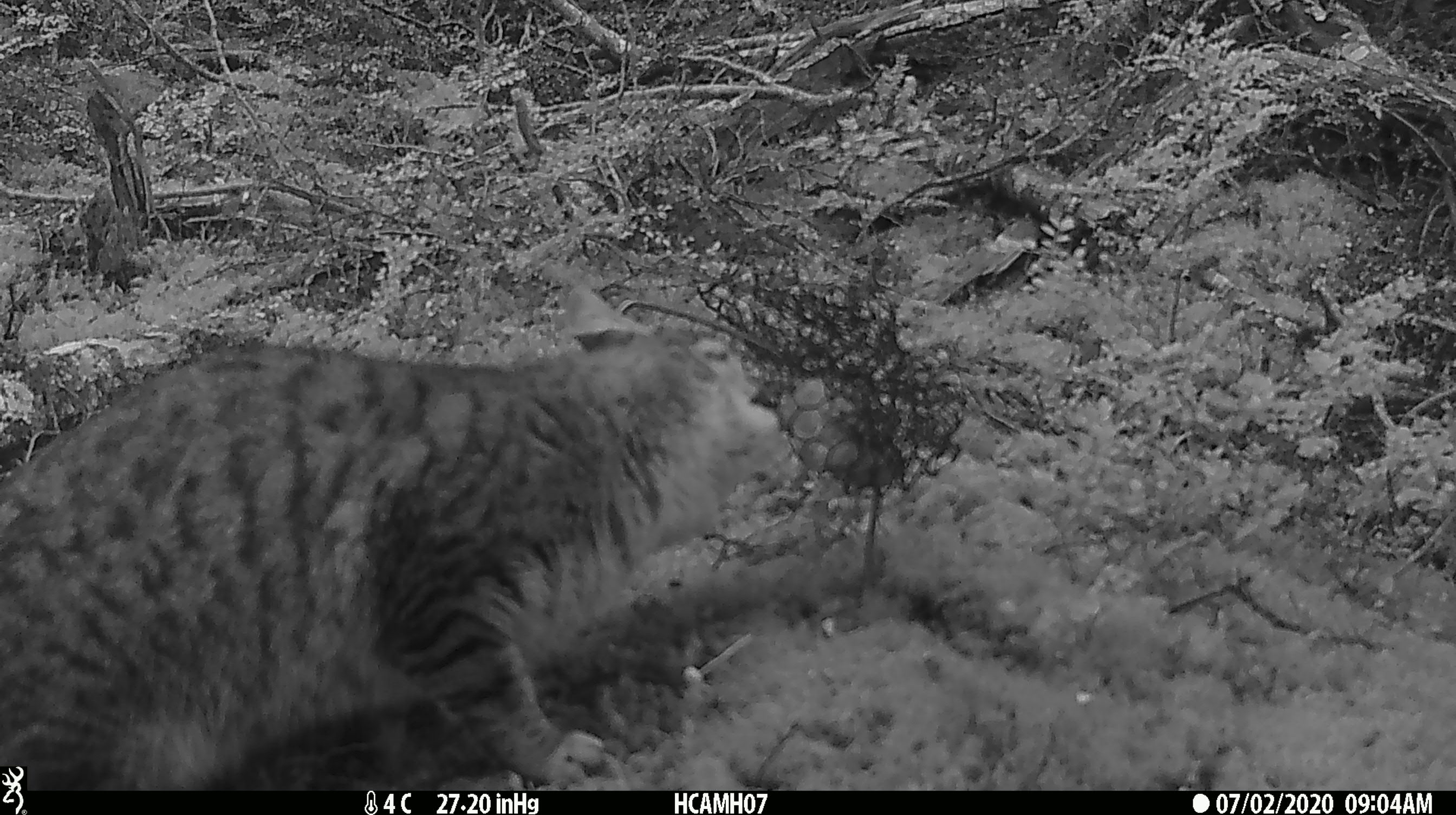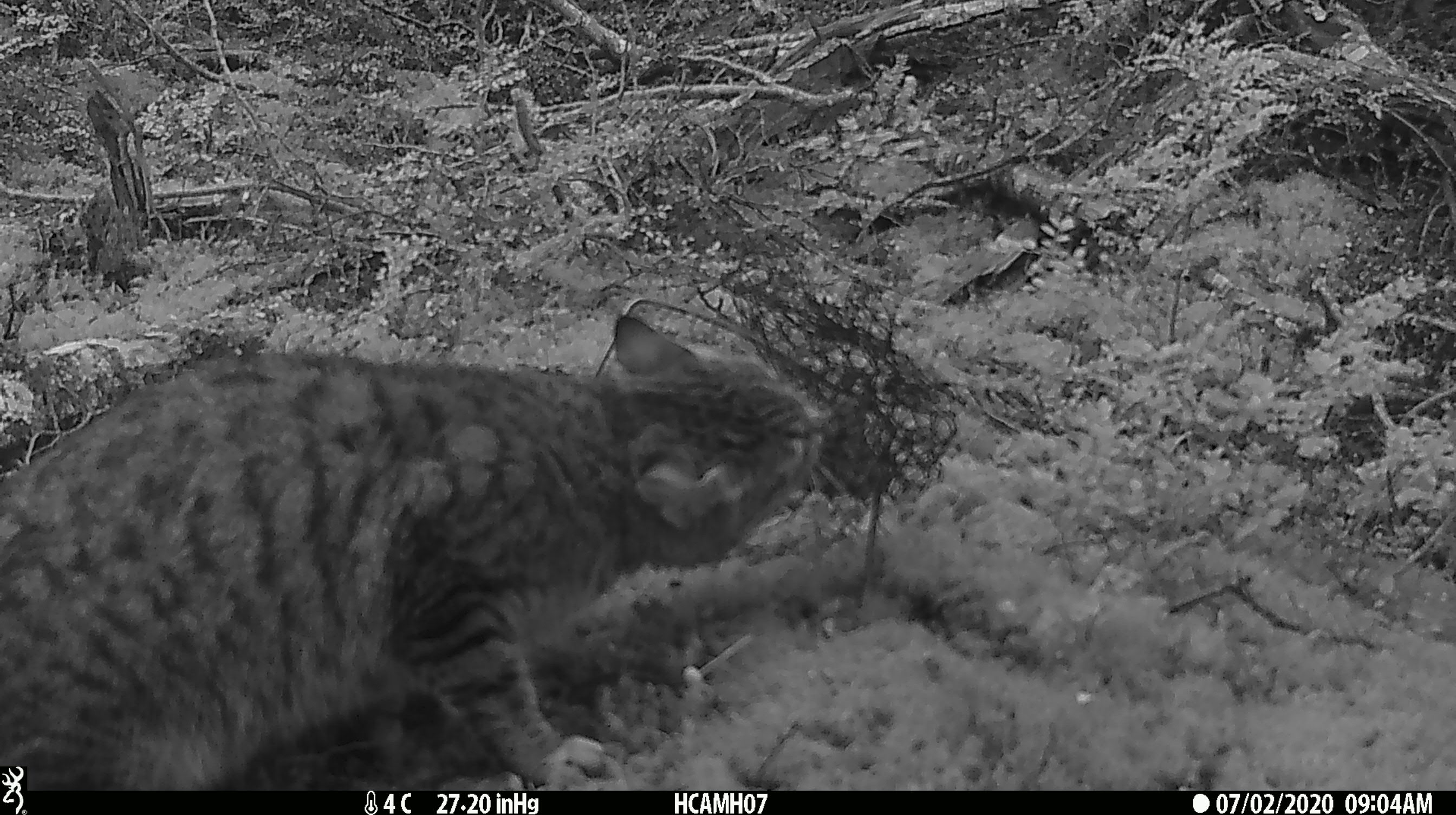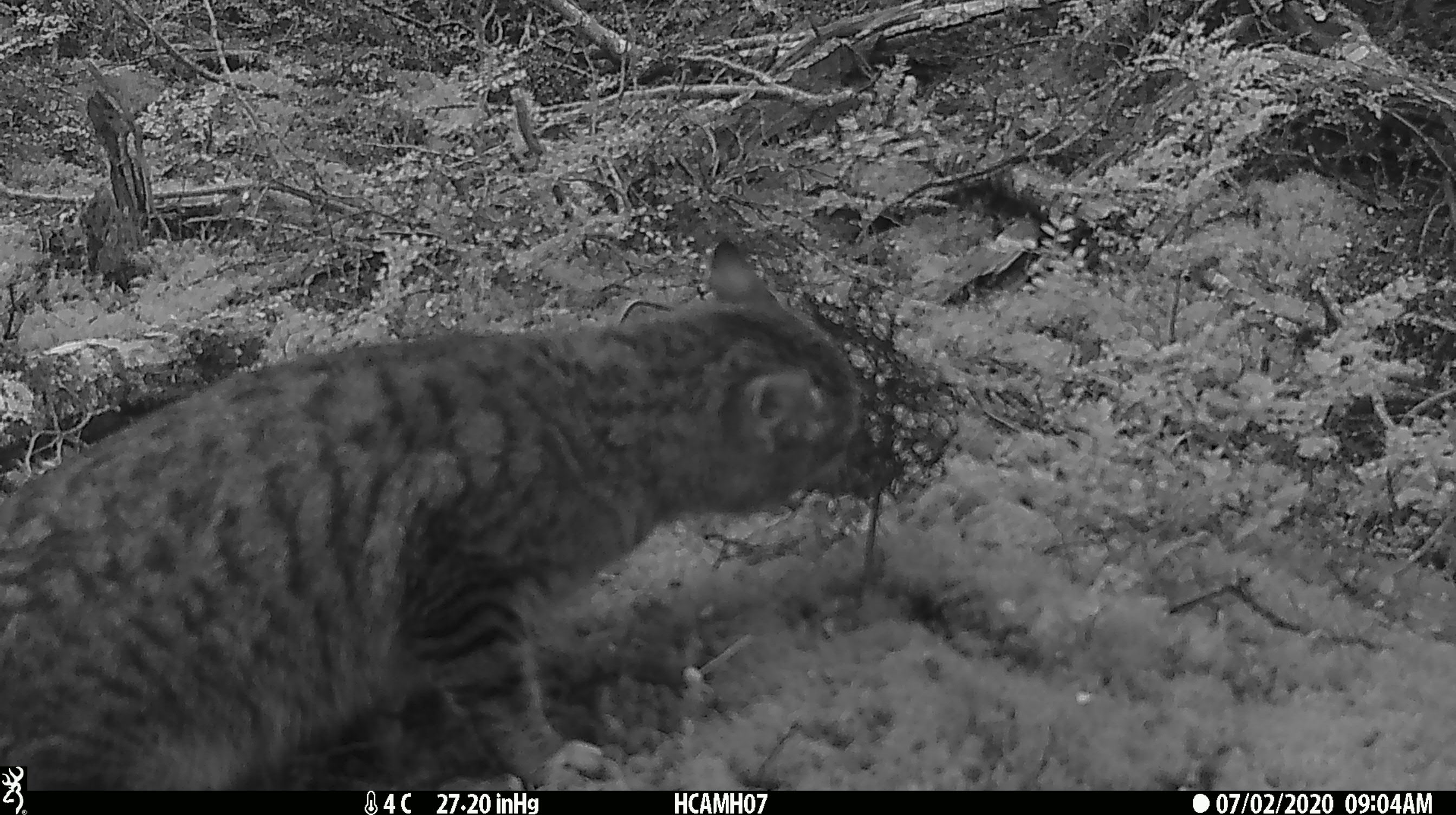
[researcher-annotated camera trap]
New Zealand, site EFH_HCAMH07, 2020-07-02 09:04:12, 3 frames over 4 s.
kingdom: Animalia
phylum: Chordata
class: Mammalia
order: Carnivora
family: Felidae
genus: Felis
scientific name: Felis catus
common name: domestic cat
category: cat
Cat (domestic cat) (Felis catus).